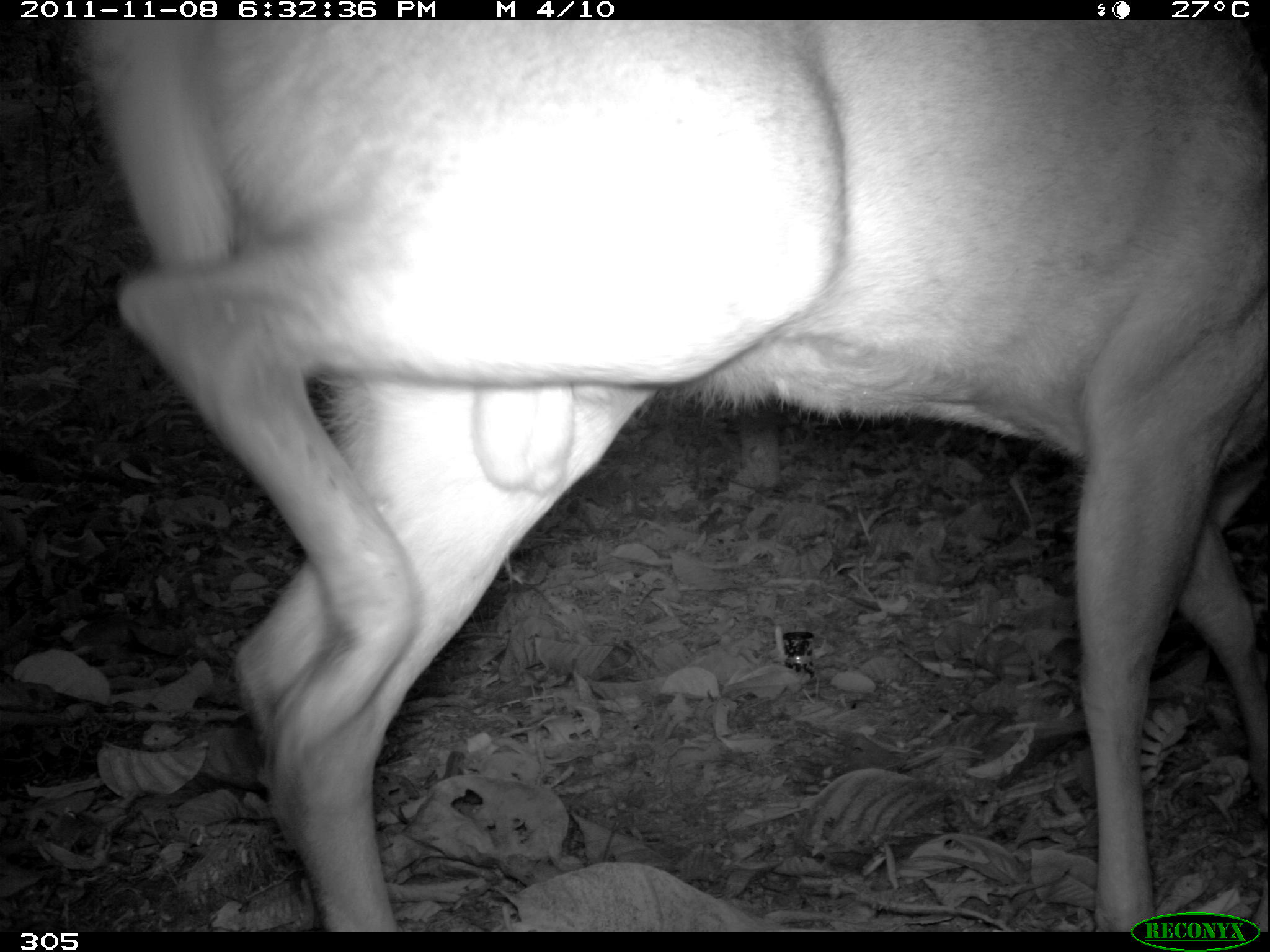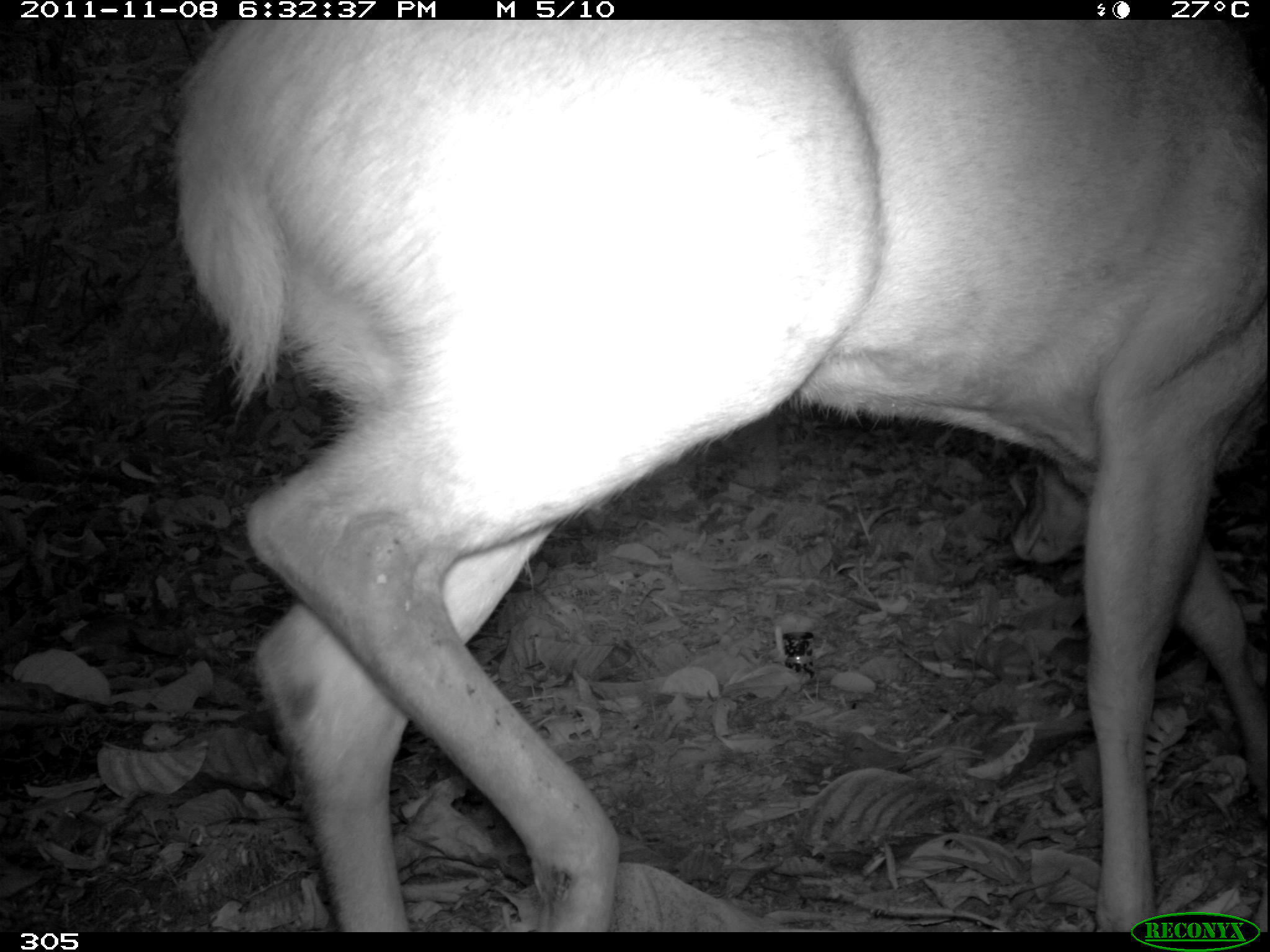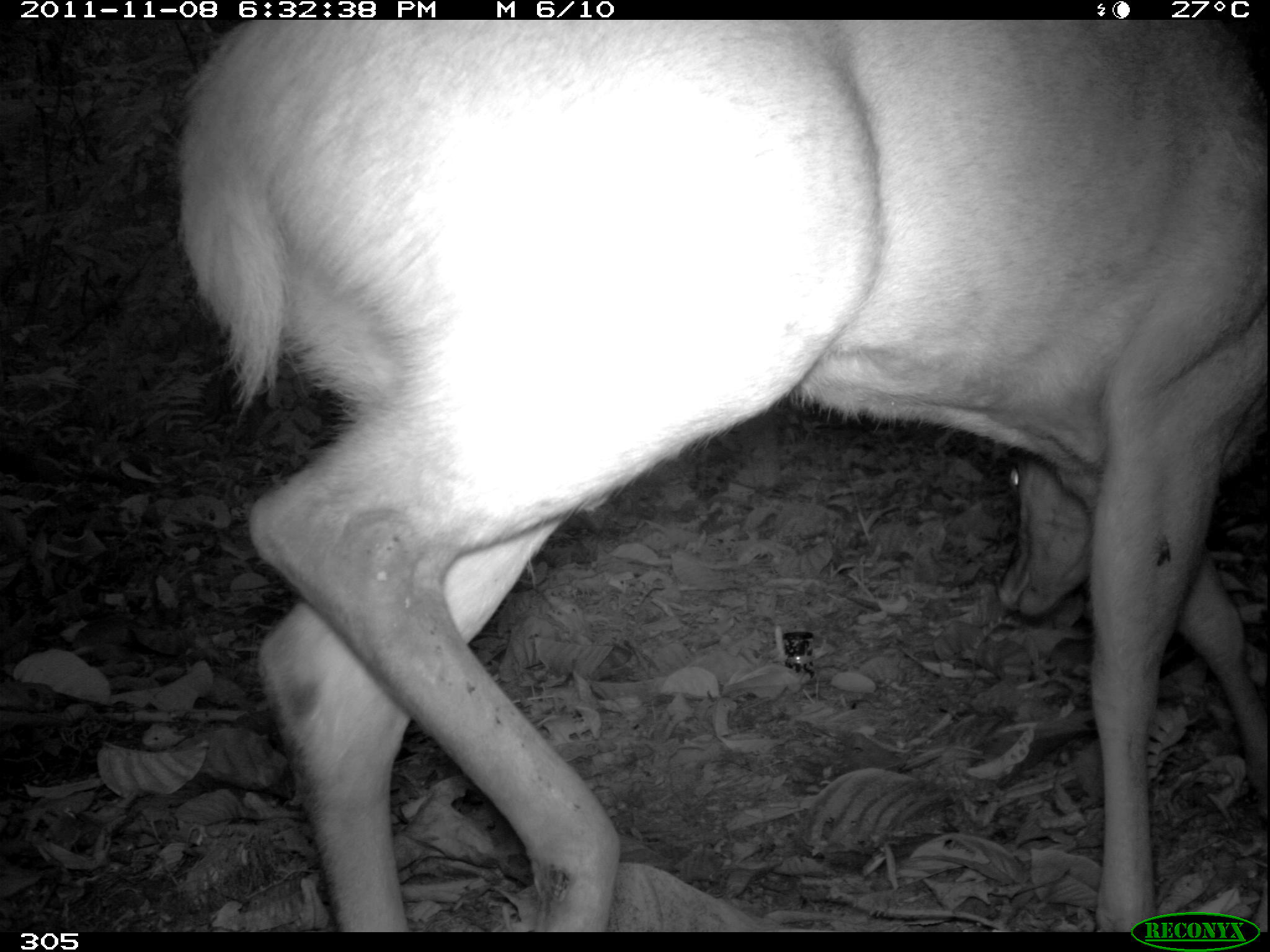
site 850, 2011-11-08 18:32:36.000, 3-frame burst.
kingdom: Animalia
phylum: Chordata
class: Mammalia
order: Artiodactyla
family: Cervidae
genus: Mazama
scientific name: Mazama americana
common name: red brocket